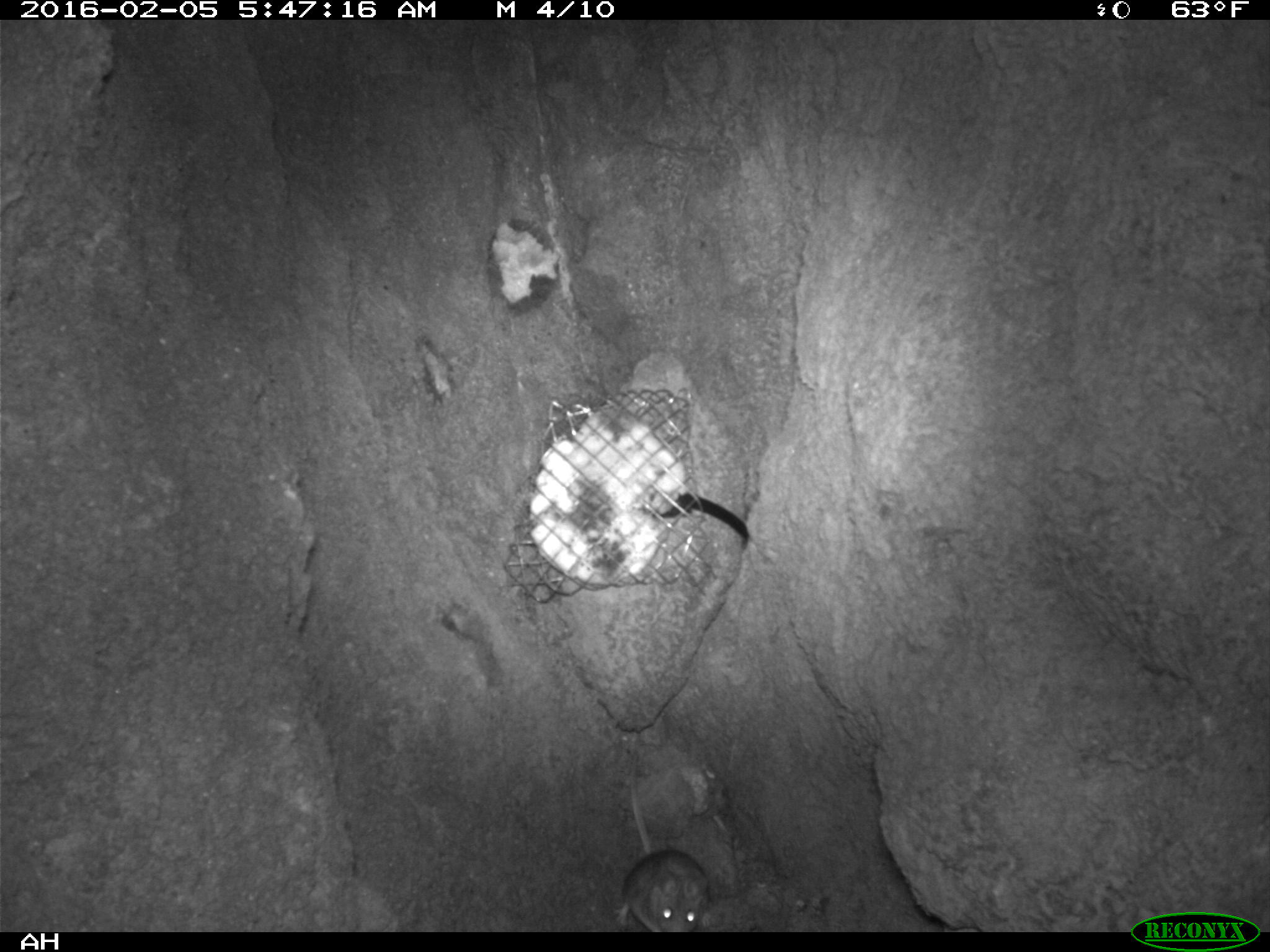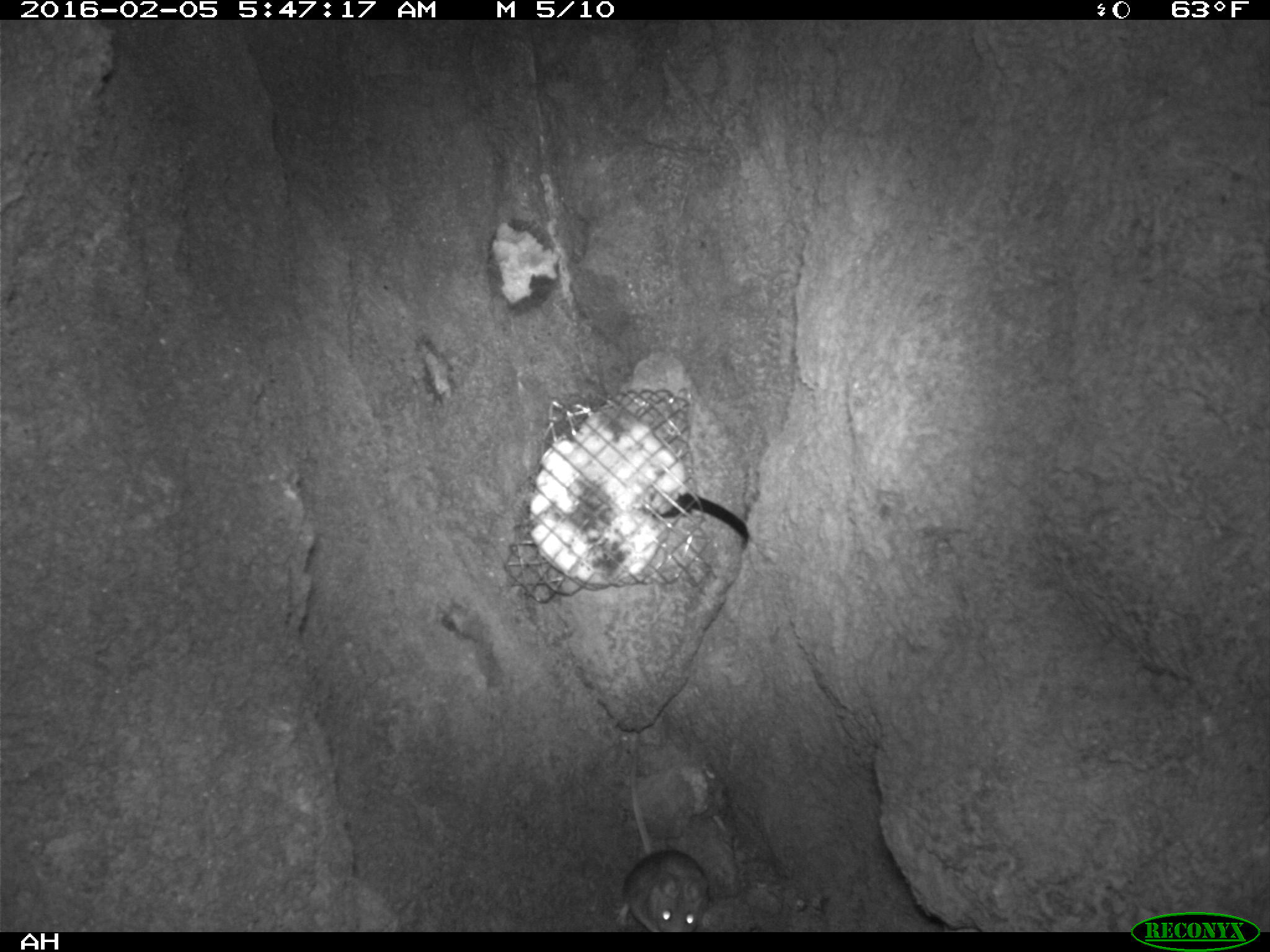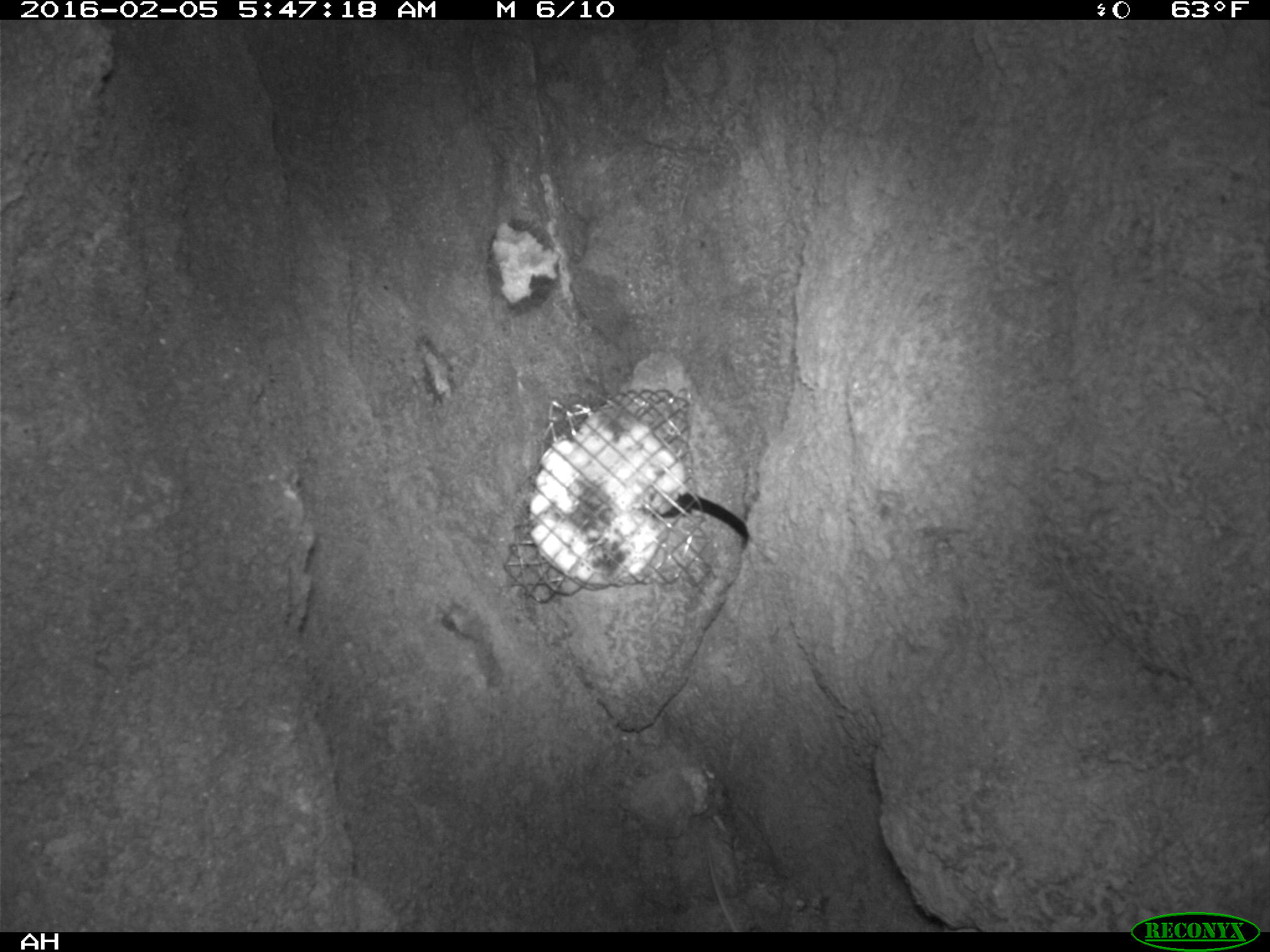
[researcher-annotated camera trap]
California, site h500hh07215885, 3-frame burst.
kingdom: Animalia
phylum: Chordata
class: Mammalia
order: Rodentia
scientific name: Rodentia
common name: rodent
Rodent (Rodentia).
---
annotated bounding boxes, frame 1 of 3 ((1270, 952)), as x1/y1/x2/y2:
rodent: 610/728/712/933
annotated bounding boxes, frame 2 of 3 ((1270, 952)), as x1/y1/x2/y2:
rodent: 615/752/711/932